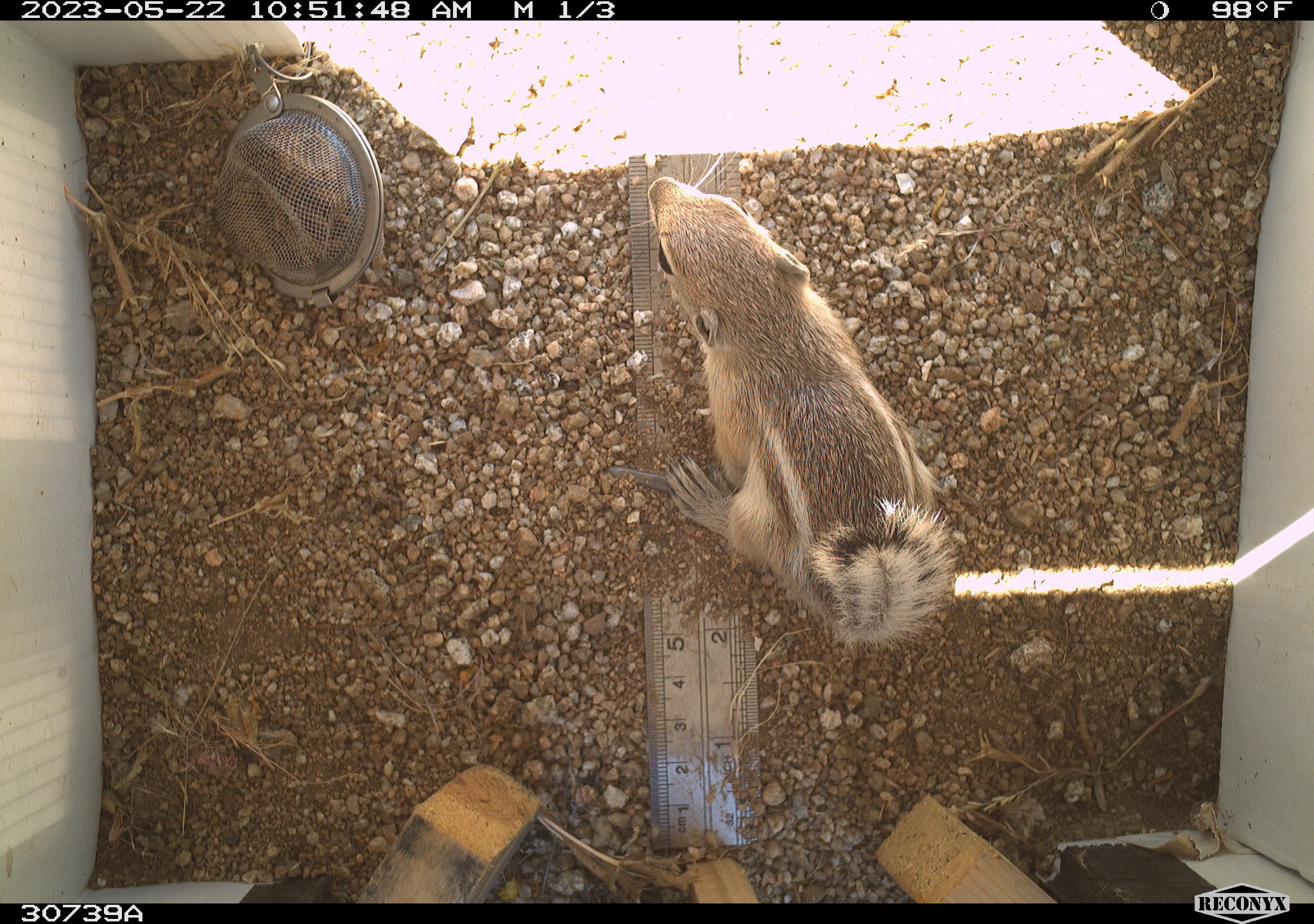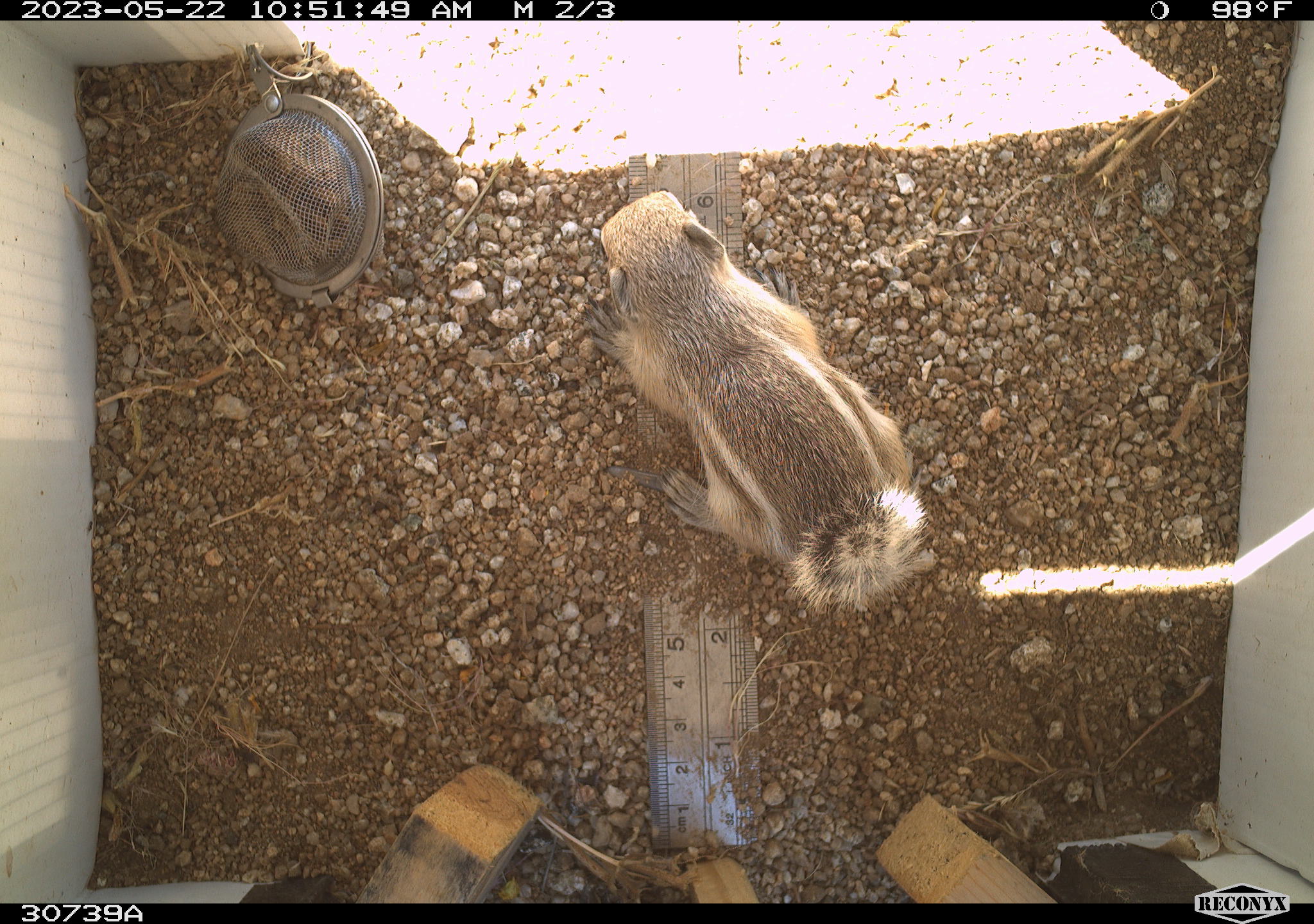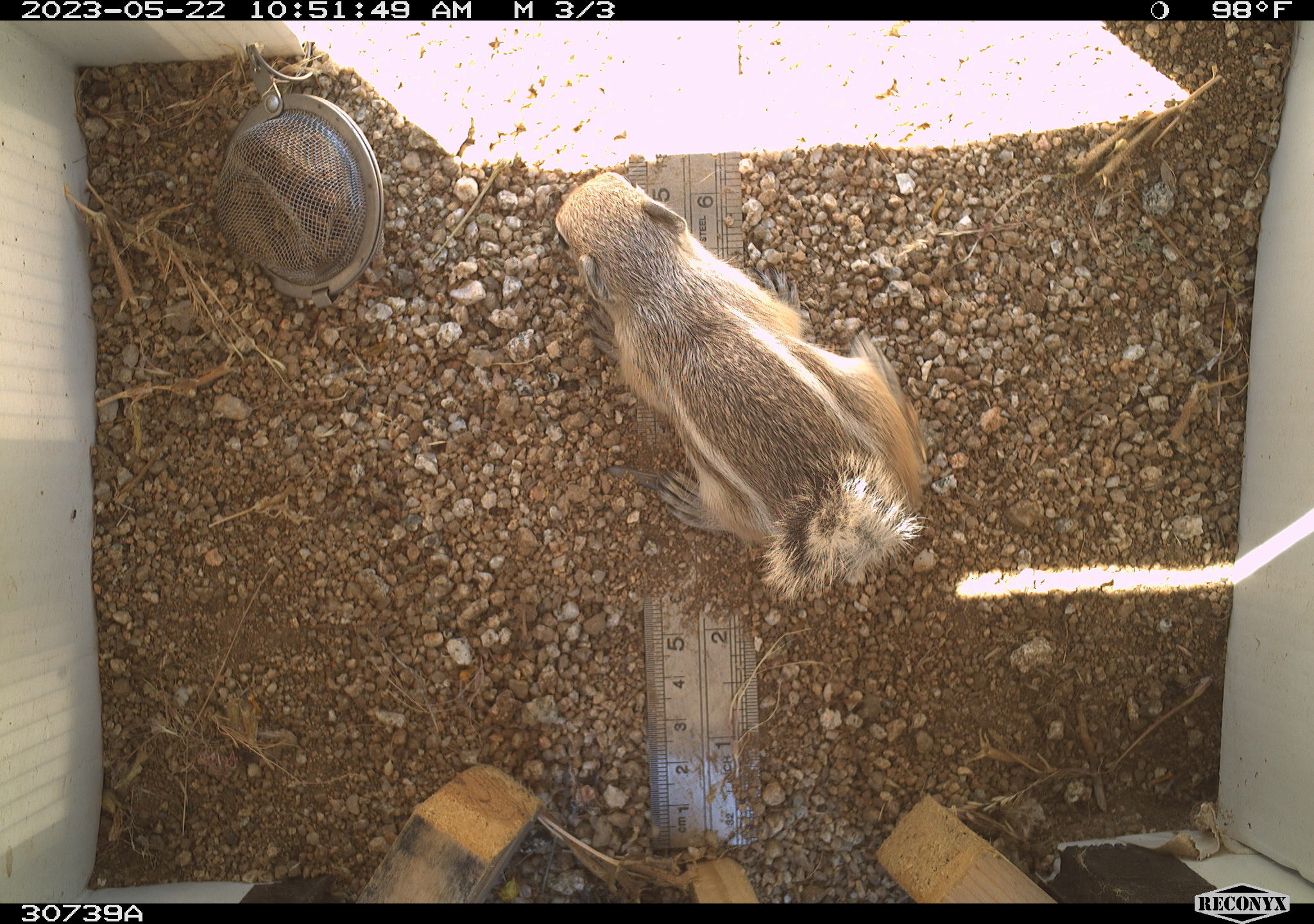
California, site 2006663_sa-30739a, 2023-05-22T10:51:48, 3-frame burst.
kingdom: Animalia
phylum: Chordata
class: Mammalia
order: Rodentia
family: Sciuridae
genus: Ammospermophilus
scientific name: Ammospermophilus leucurus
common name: white-tailed antelope squirrel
White-tailed antelope squirrel (Ammospermophilus leucurus).